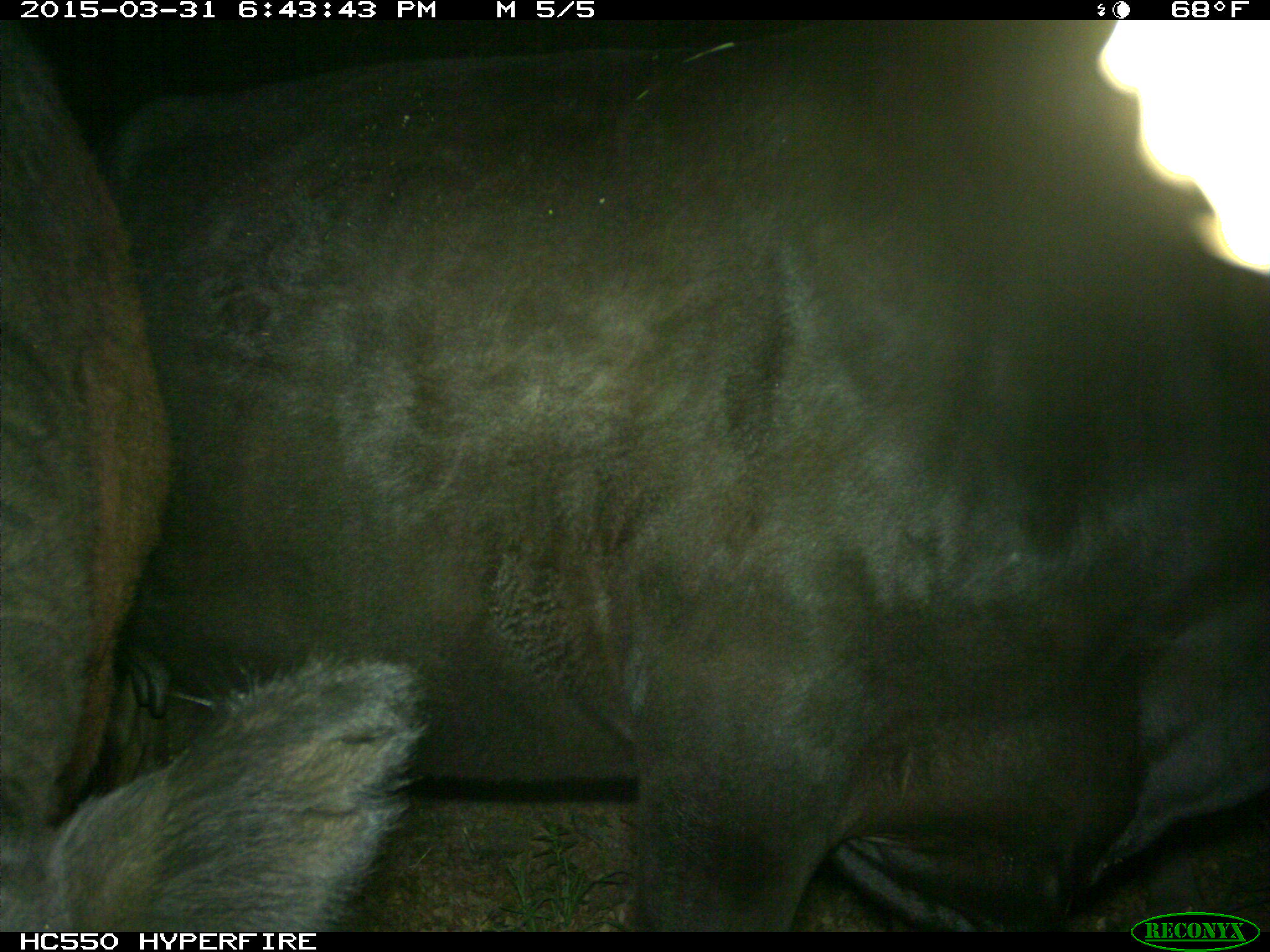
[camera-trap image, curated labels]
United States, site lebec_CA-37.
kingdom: Animalia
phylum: Chordata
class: Mammalia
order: Artiodactyla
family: Bovidae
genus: Bos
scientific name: Bos taurus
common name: domestic cow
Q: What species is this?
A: Bos taurus (domestic cow).